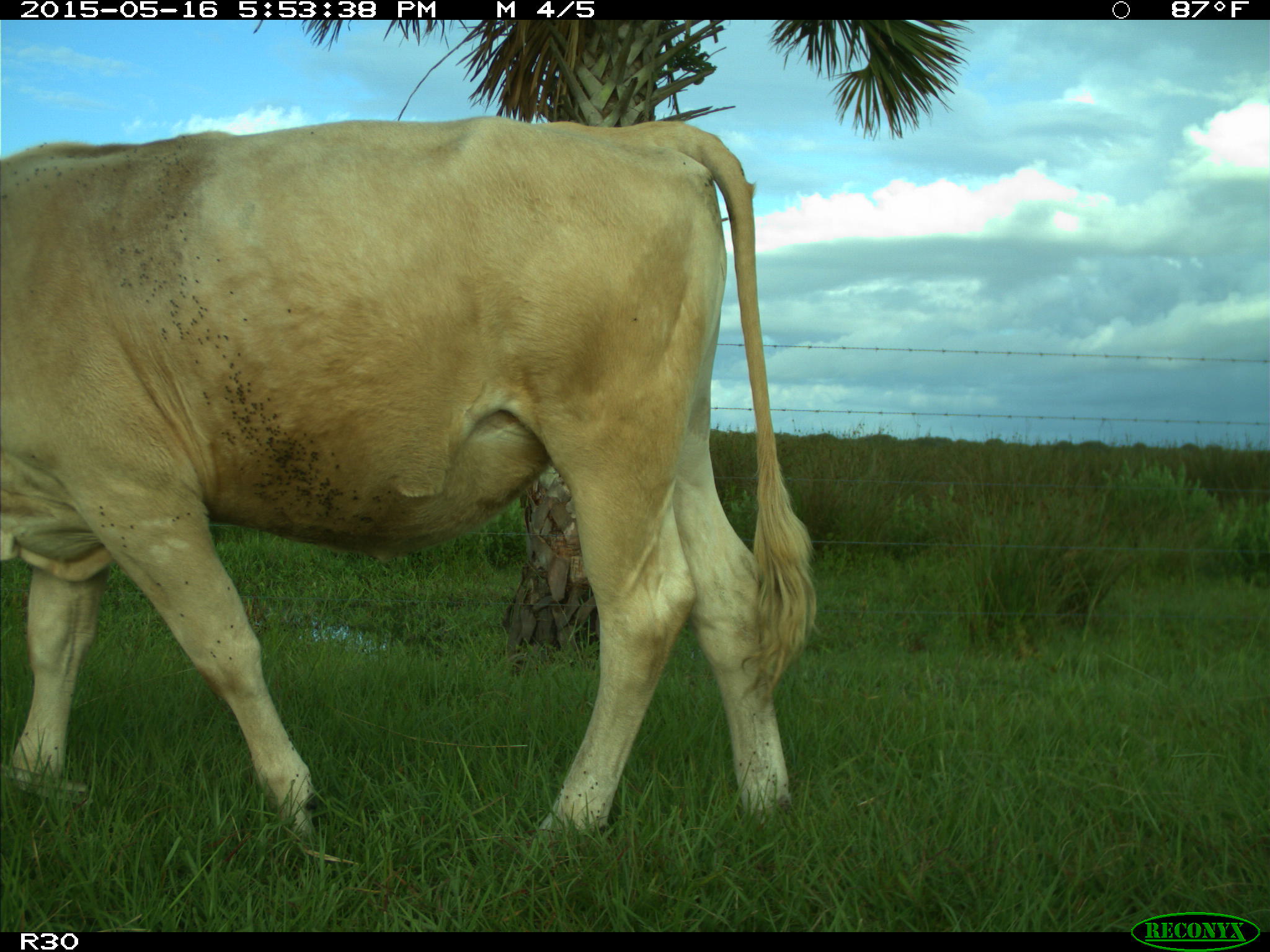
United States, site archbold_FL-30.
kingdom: Animalia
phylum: Chordata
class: Mammalia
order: Artiodactyla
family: Bovidae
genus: Bos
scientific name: Bos taurus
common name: domestic cow